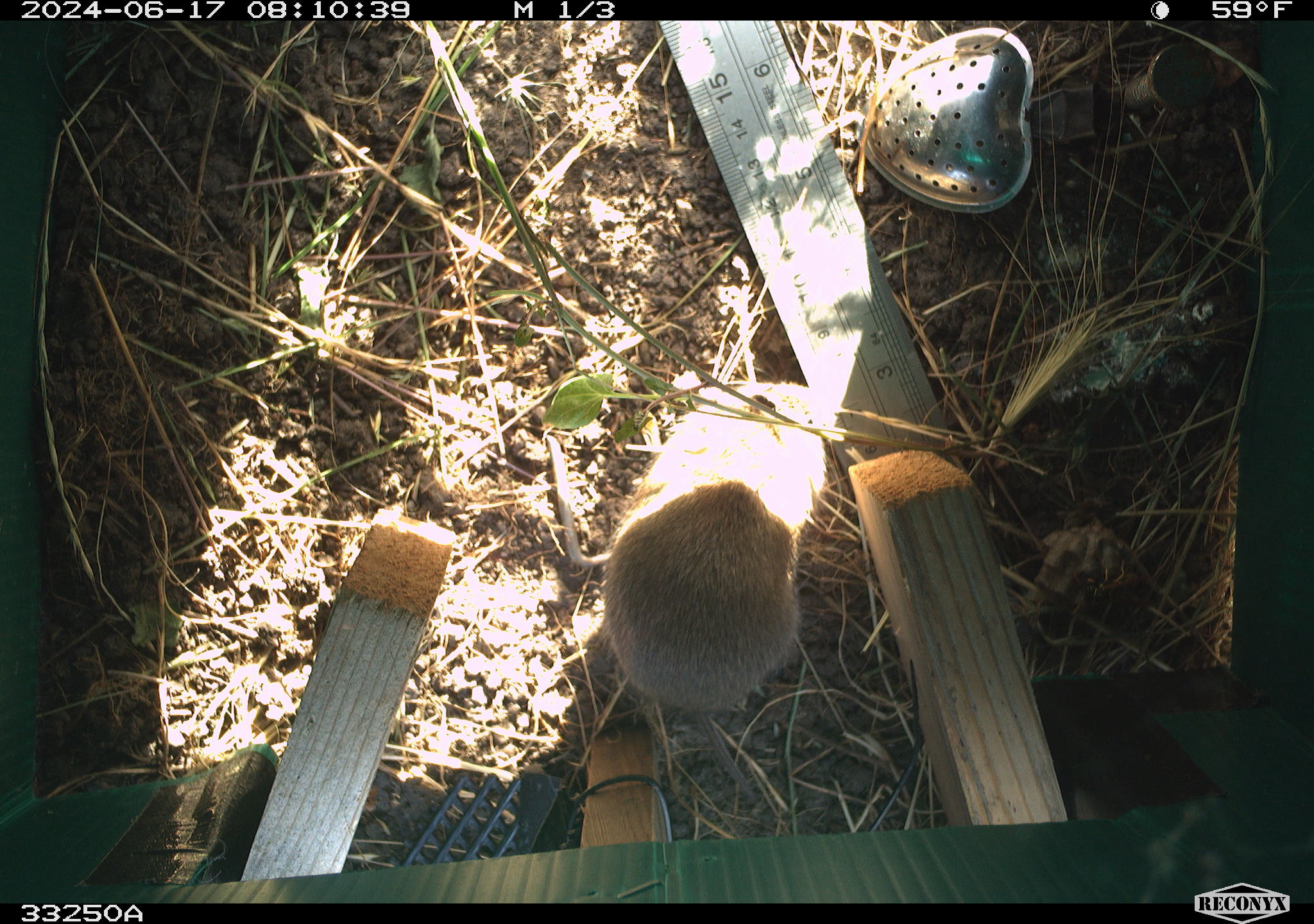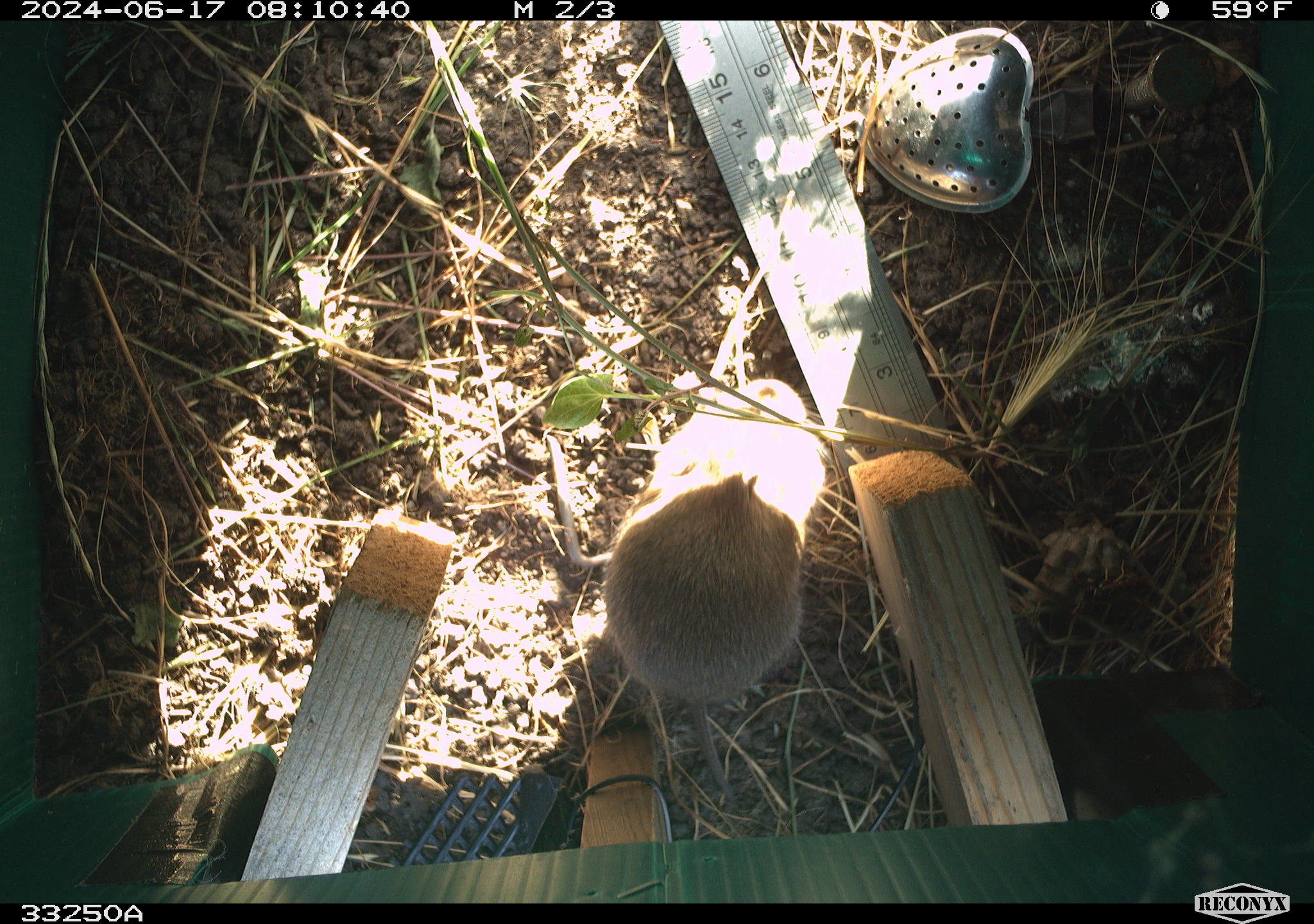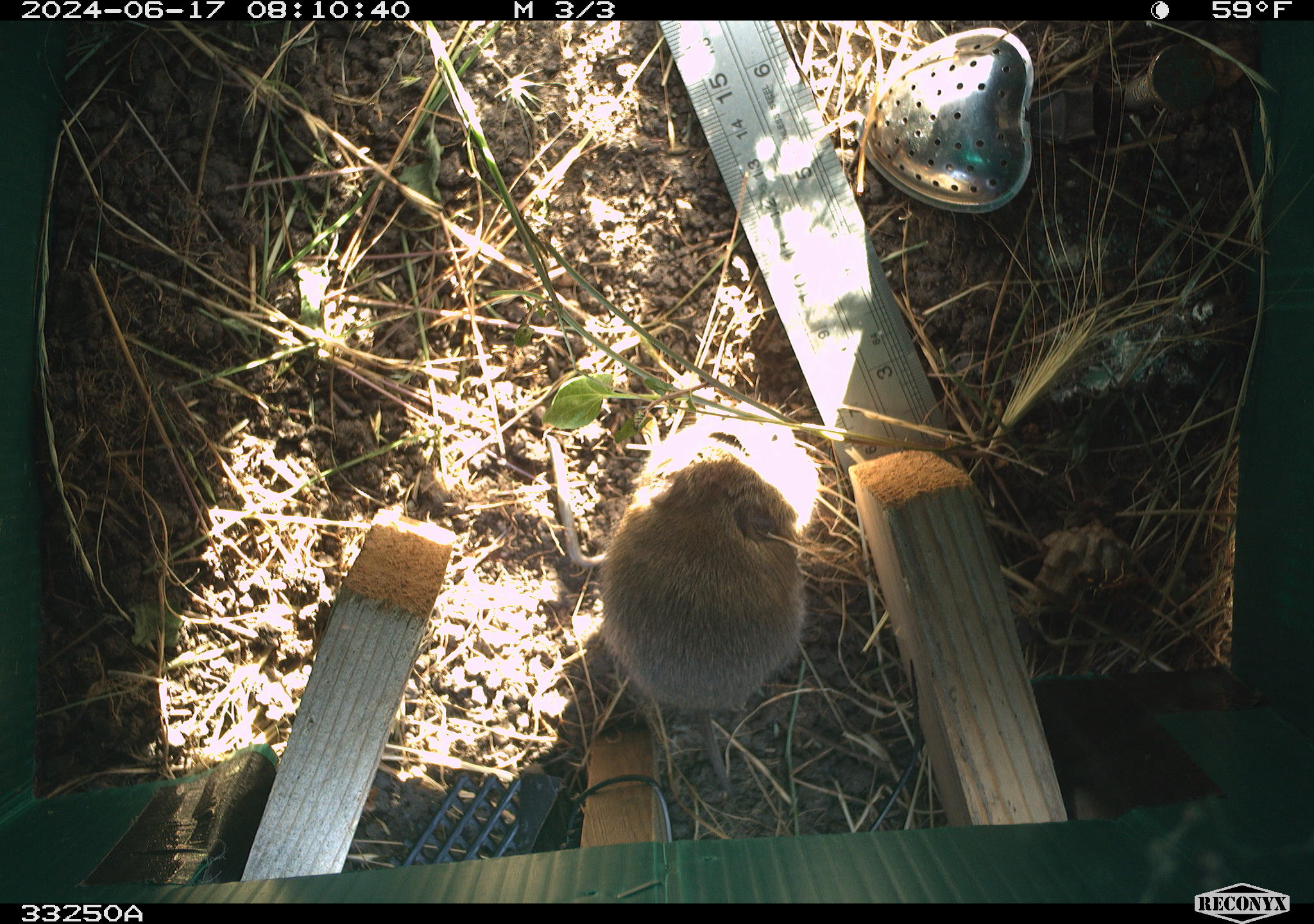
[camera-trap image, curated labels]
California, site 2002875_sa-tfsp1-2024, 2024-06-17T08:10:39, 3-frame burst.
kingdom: Animalia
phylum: Chordata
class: Mammalia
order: Rodentia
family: Cricetidae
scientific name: Arvicolinae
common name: voles, lemmings, and muskrats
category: arvicolinae subfamily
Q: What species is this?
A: Arvicolinae subfamily (voles, lemmings, and muskrats) (Arvicolinae).